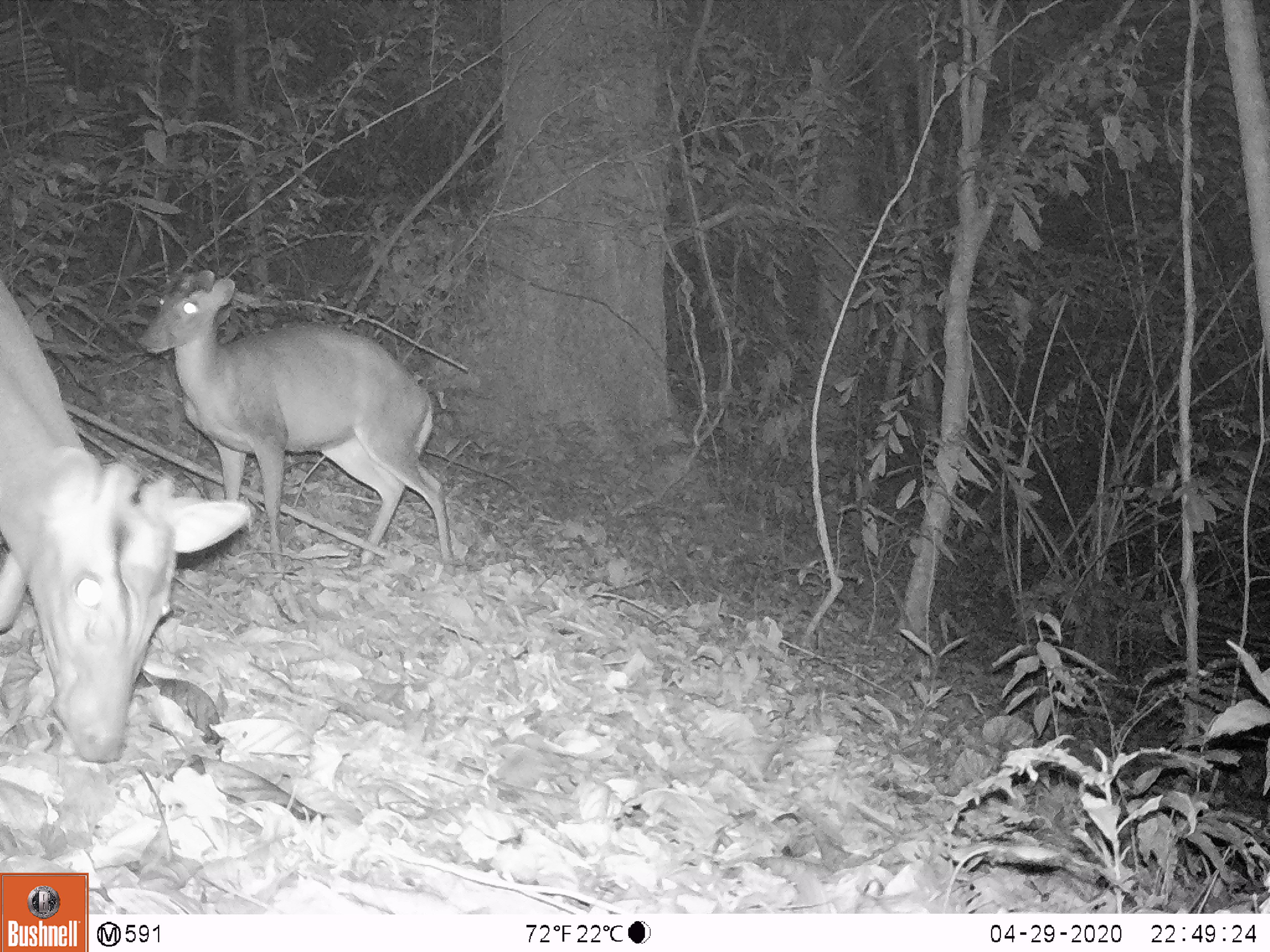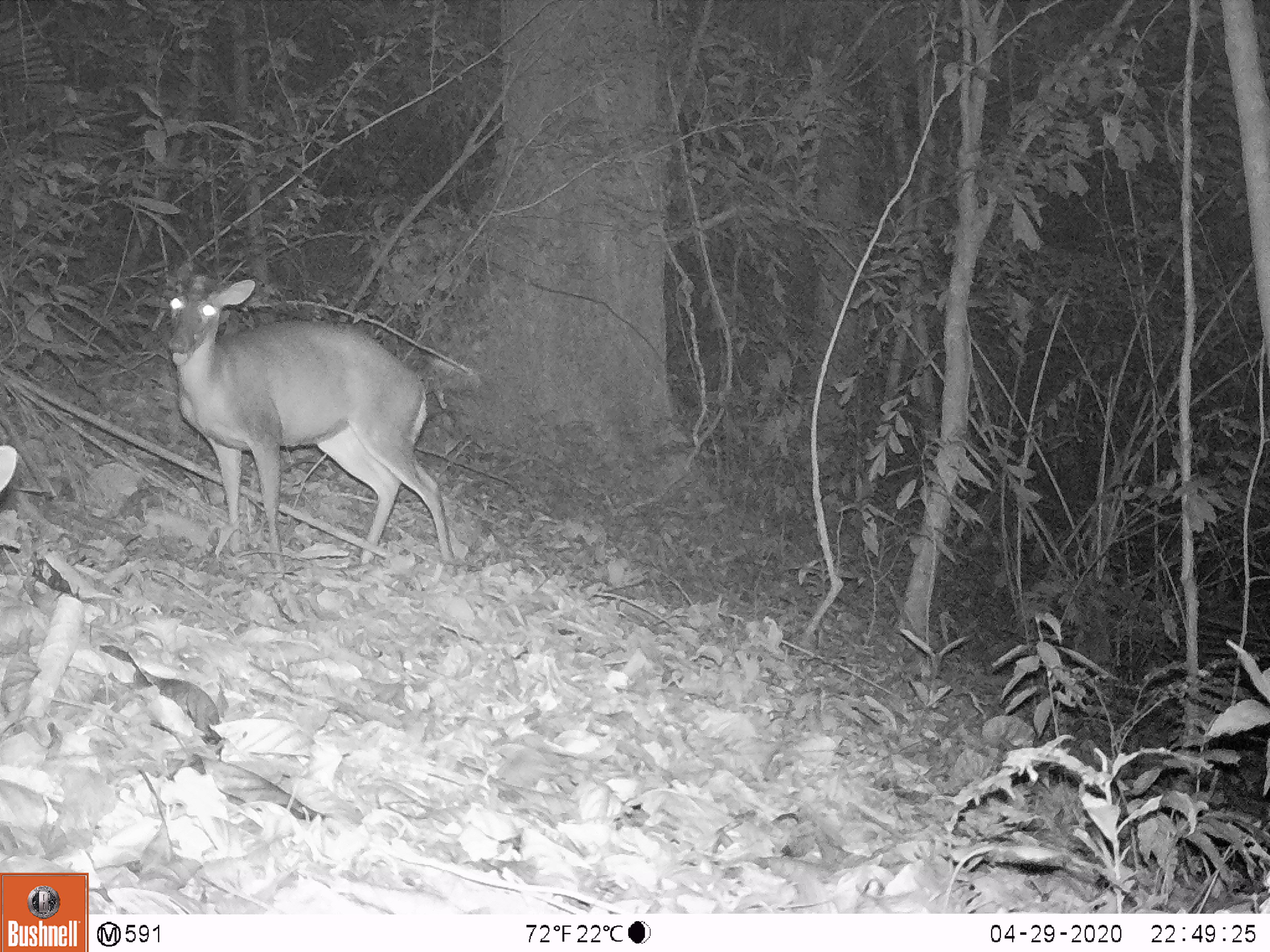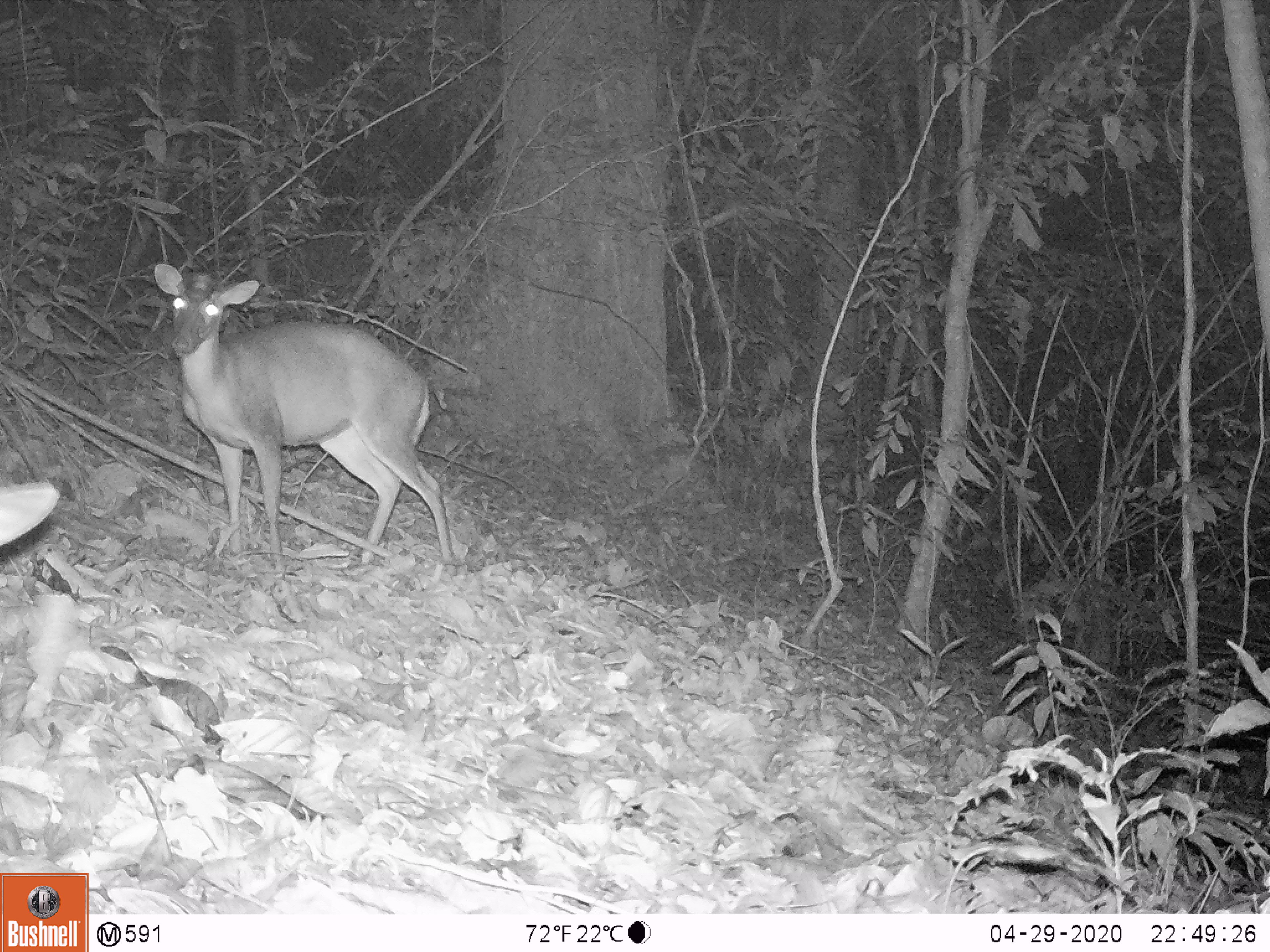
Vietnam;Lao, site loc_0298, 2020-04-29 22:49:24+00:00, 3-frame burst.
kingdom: Animalia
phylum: Chordata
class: Mammalia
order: Artiodactyla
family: Cervidae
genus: Muntiacus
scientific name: Muntiacus rooseveltorum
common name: roosevelt's muntjac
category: roosevelts muntjac group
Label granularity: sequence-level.